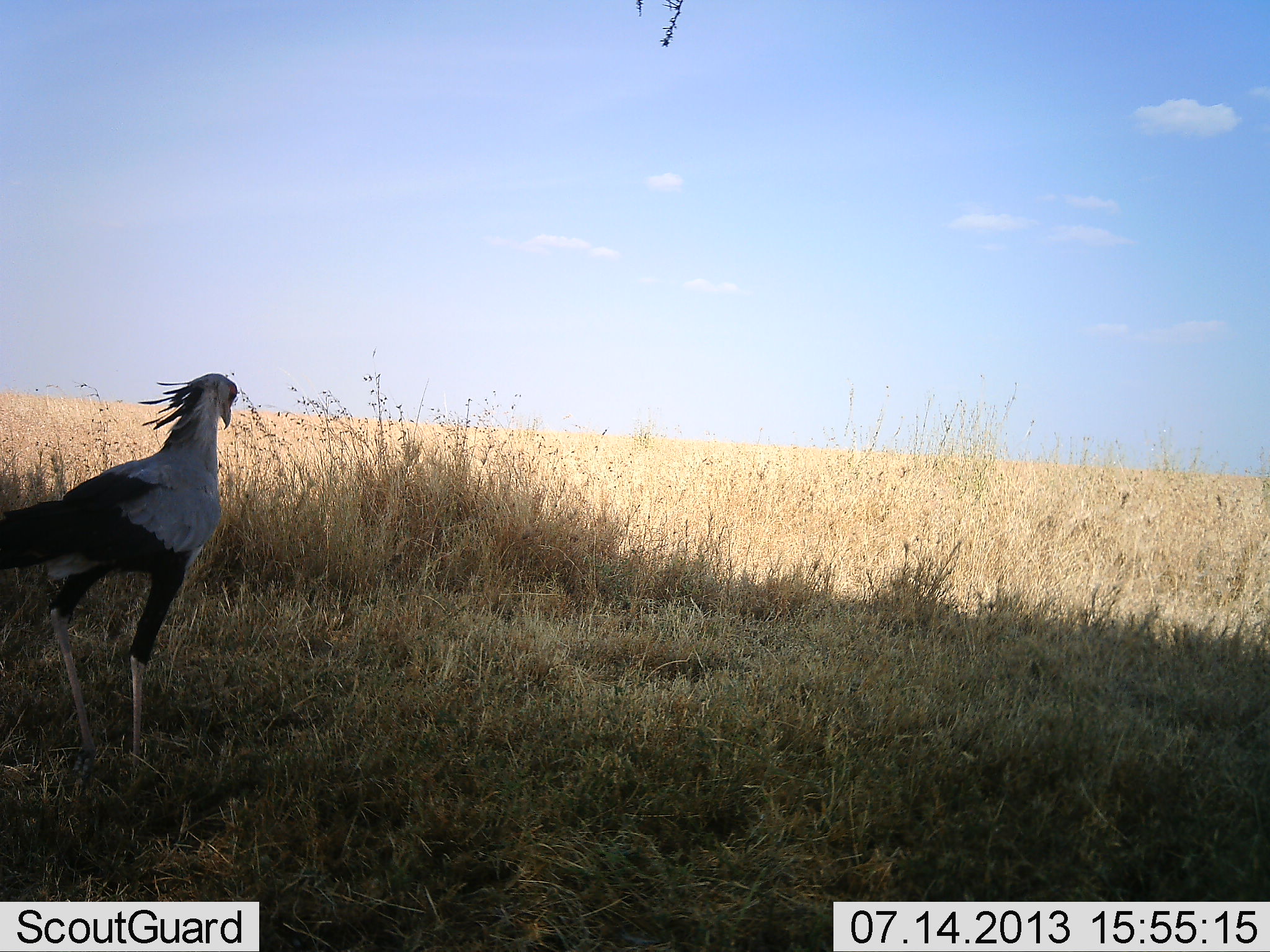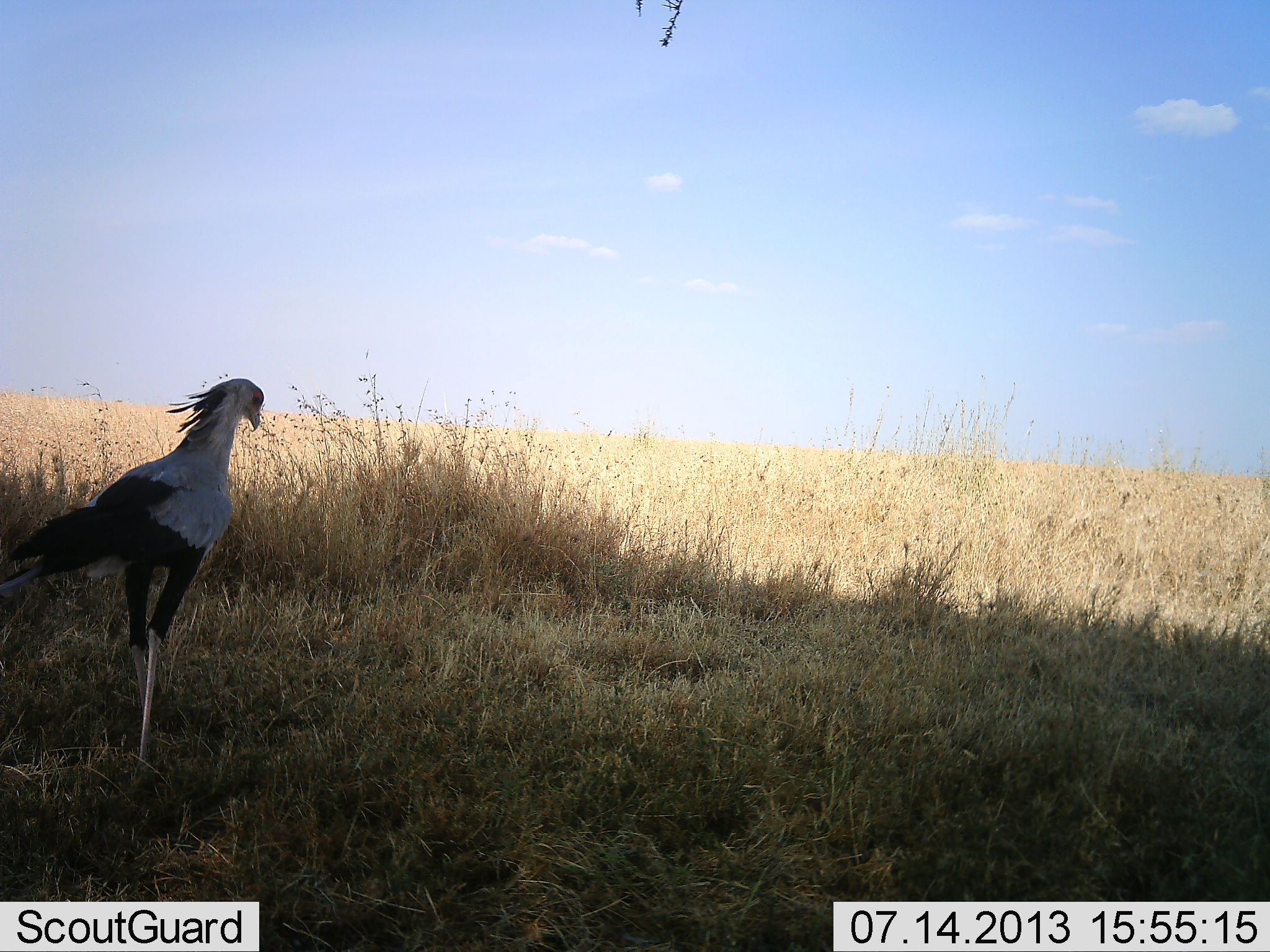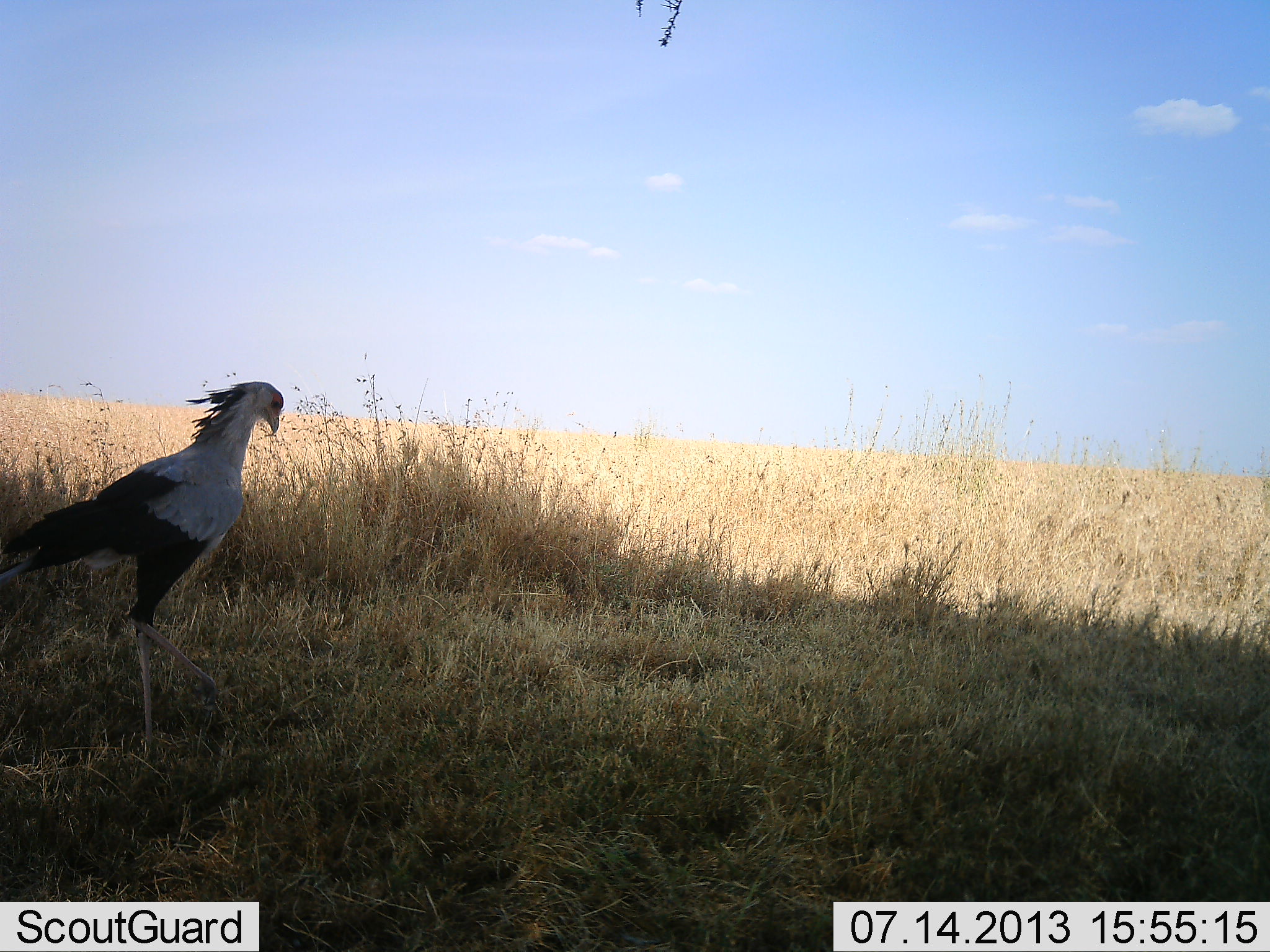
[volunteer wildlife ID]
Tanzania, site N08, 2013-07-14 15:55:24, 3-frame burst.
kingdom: Animalia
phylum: Chordata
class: Aves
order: Accipitriformes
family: Sagittariidae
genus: Sagittarius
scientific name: Sagittarius serpentarius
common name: secretary bird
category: secretarybird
Secretarybird (secretary bird) (Sagittarius serpentarius), count 1. Behavior (volunteer vote fractions): standing 15%, resting 0%, moving 85%, interacting 0%. Young present (vote fraction): 0%. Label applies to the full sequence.